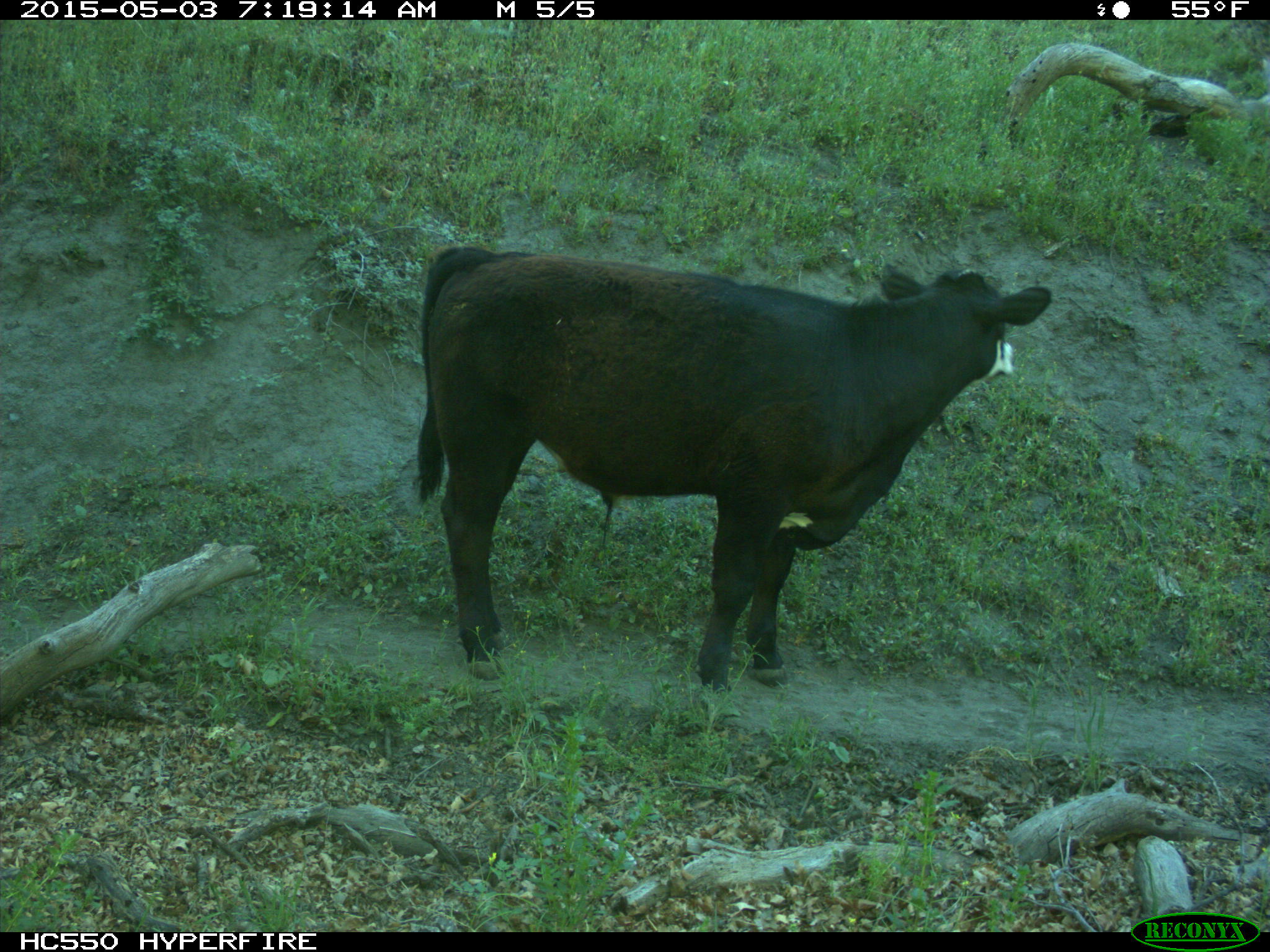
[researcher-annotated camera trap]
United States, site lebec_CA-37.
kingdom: Animalia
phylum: Chordata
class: Mammalia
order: Artiodactyla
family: Bovidae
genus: Bos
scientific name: Bos taurus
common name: domestic cow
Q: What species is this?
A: Bos taurus (domestic cow).